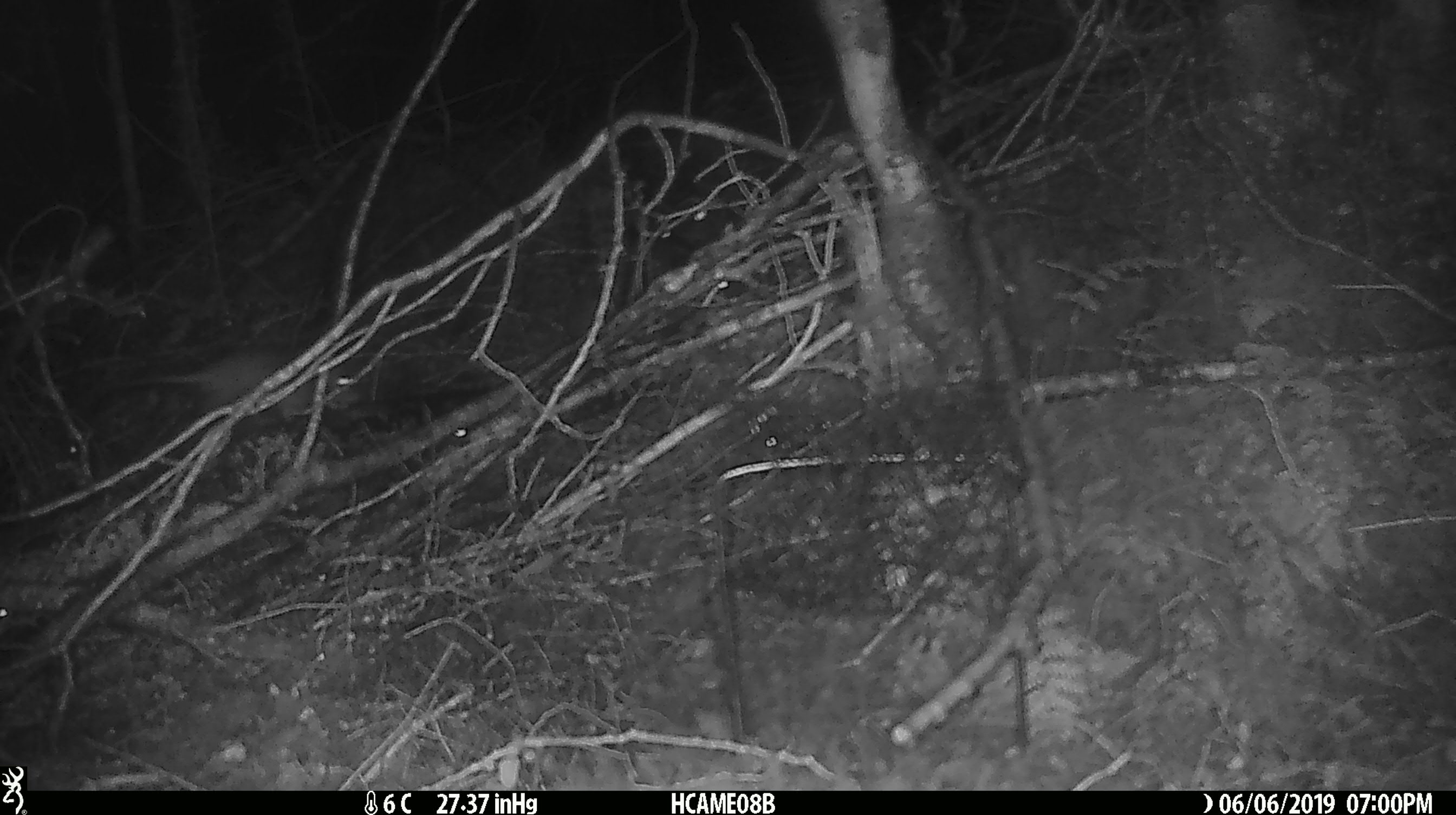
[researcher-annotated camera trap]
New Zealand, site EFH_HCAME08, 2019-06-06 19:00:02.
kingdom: Animalia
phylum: Chordata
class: Mammalia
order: Rodentia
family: Muridae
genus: Rattus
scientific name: Rattus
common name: rat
Rat (Rattus).